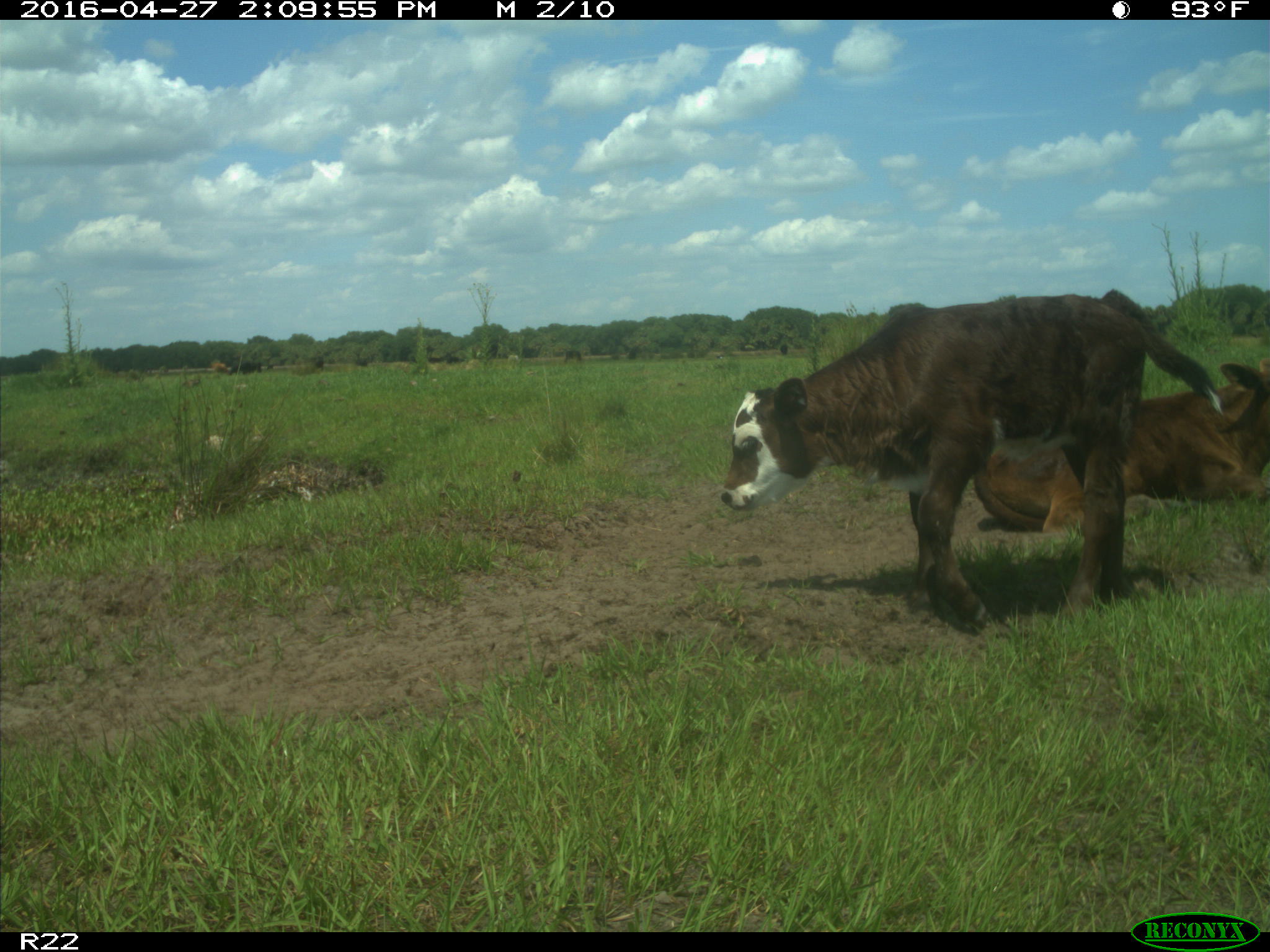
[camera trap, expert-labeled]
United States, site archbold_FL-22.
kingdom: Animalia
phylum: Chordata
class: Mammalia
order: Artiodactyla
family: Bovidae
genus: Bos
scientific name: Bos taurus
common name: domestic cow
Bos taurus (domestic cow).